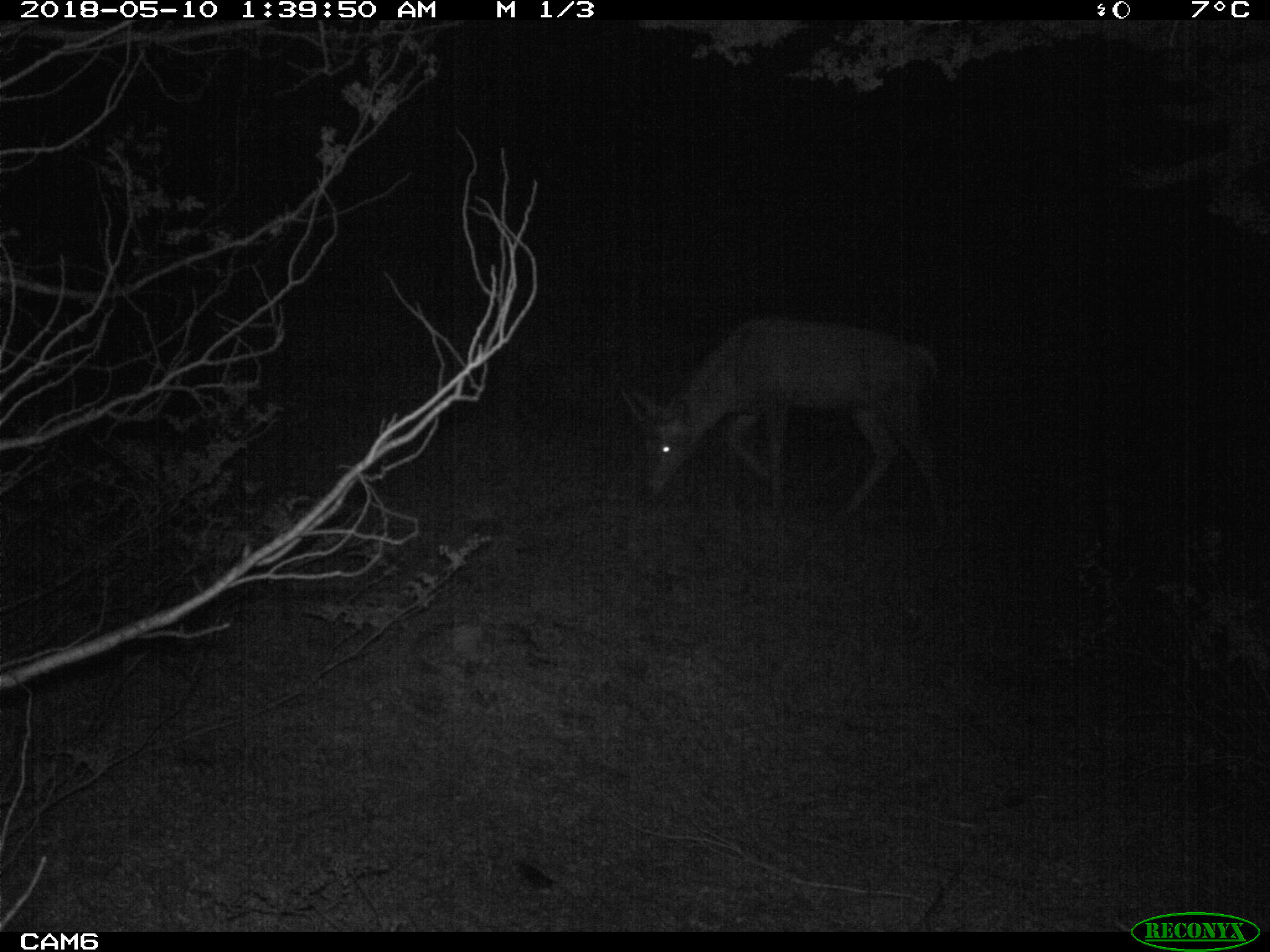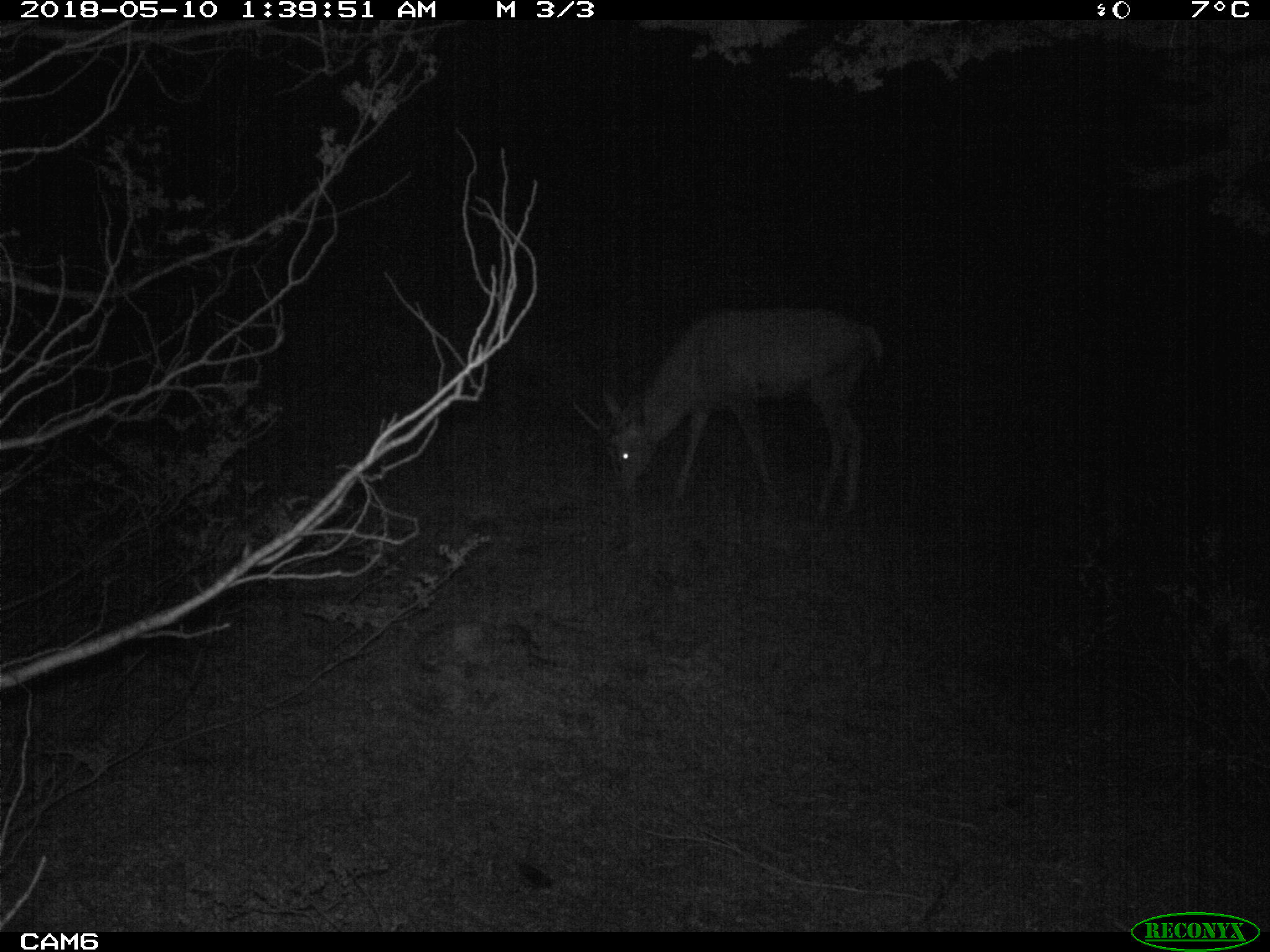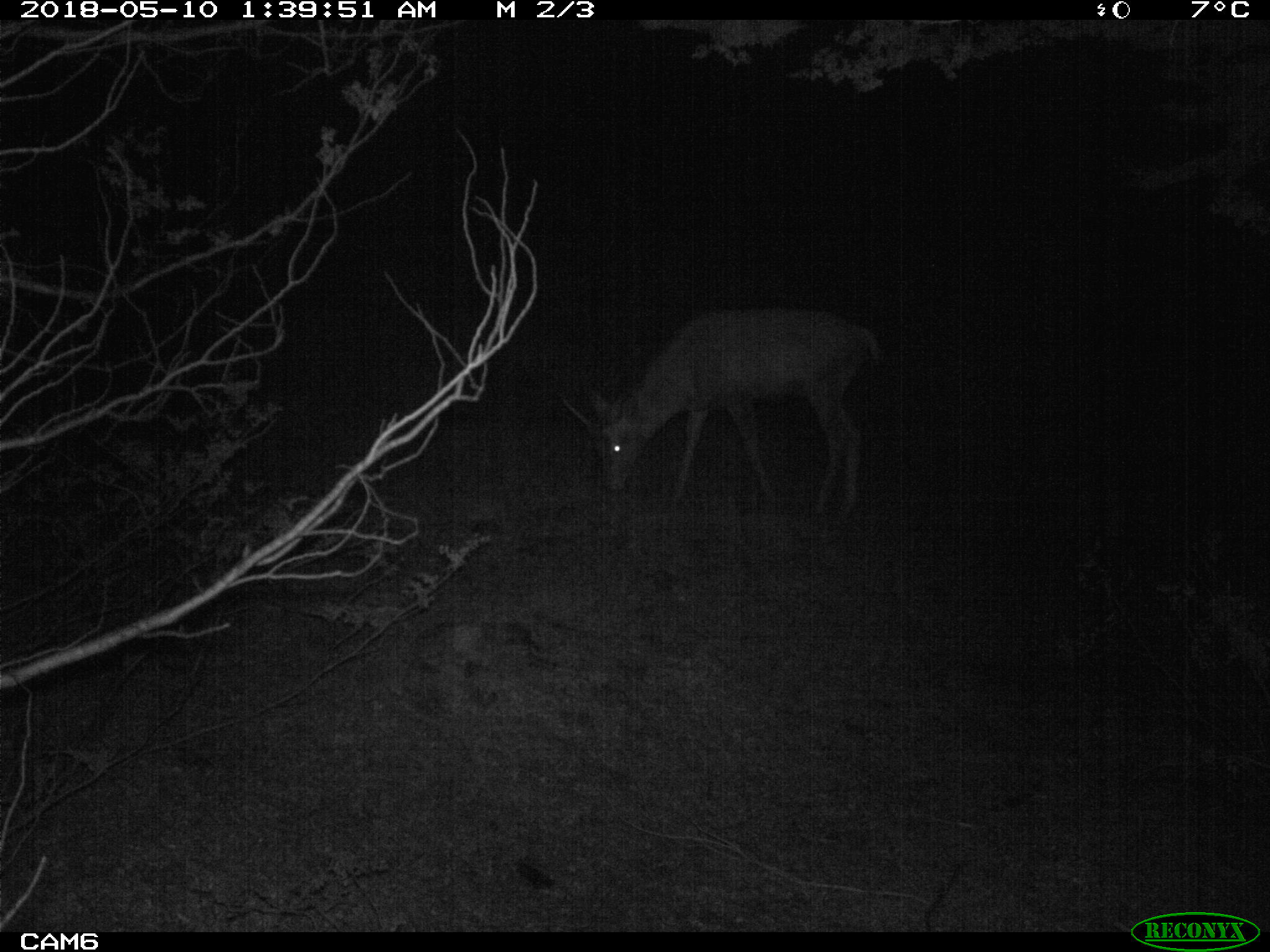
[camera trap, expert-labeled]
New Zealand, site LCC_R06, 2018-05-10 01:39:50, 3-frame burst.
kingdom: Animalia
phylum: Chordata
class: Mammalia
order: Artiodactyla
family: Cervidae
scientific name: Cervidae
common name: deer